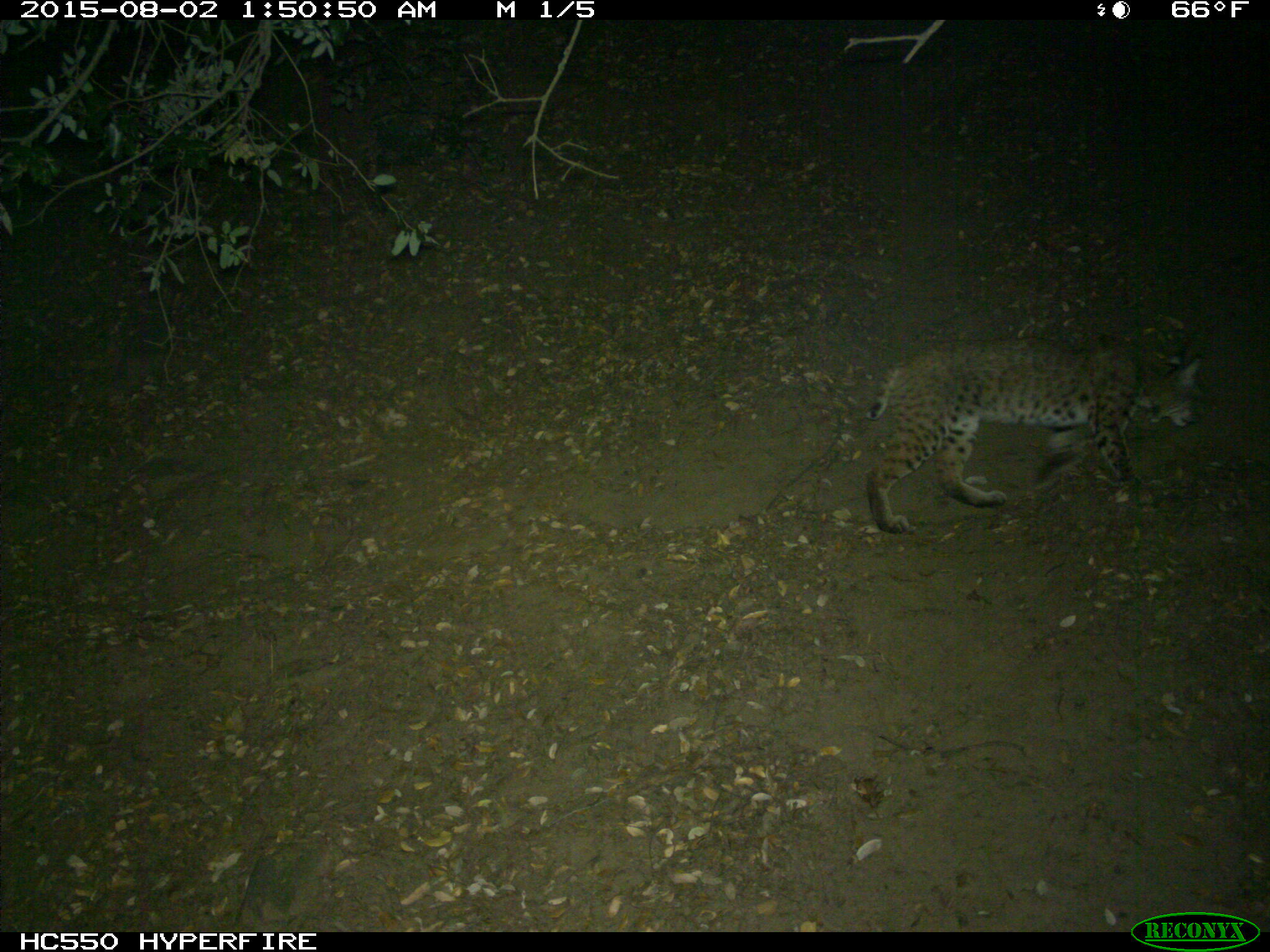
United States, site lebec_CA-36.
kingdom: Animalia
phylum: Chordata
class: Mammalia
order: Carnivora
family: Felidae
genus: Lynx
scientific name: Lynx rufus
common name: bobcat